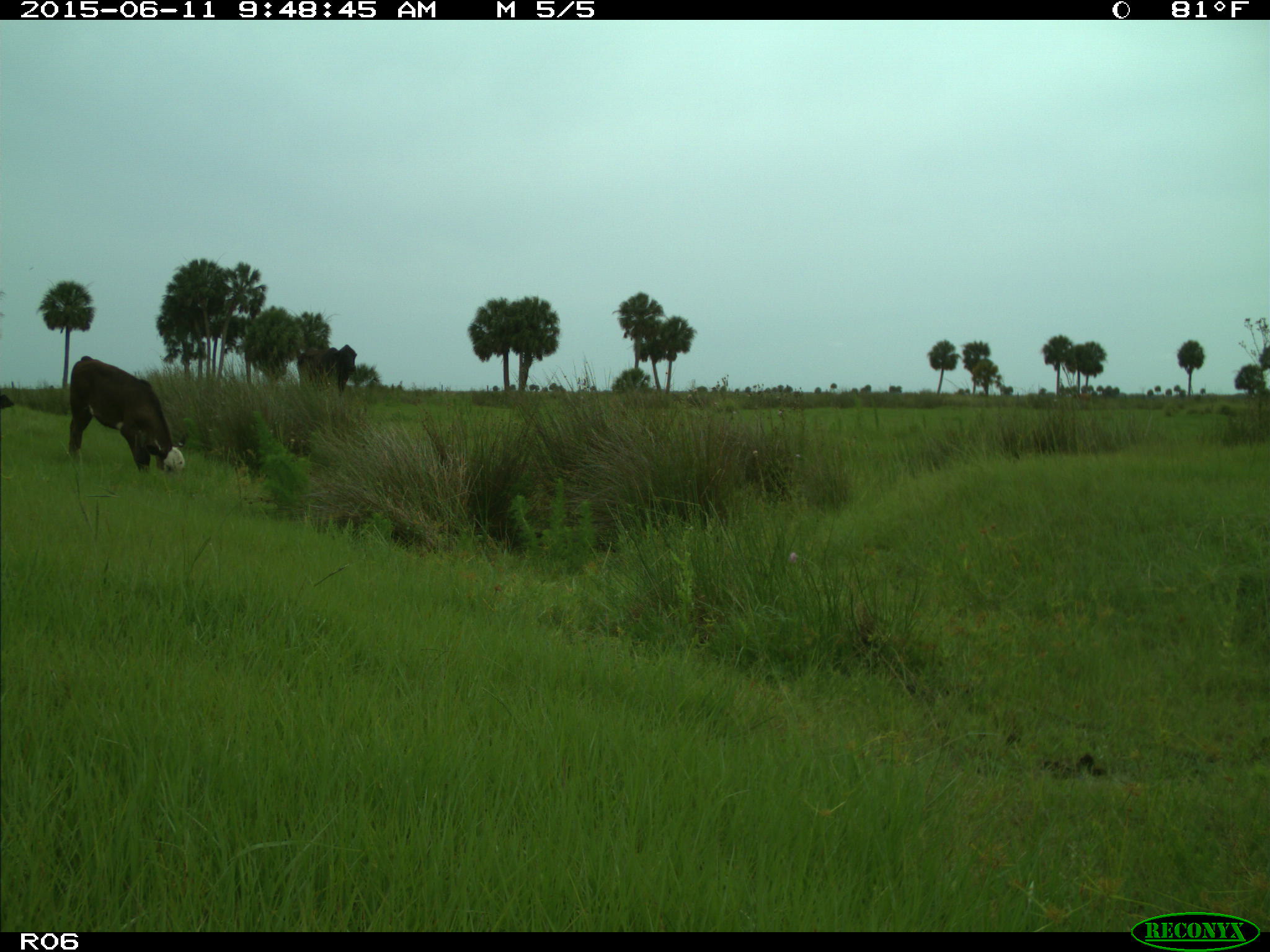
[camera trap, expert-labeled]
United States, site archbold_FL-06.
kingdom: Animalia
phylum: Chordata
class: Mammalia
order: Artiodactyla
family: Bovidae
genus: Bos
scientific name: Bos taurus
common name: domestic cow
Bos taurus (domestic cow).